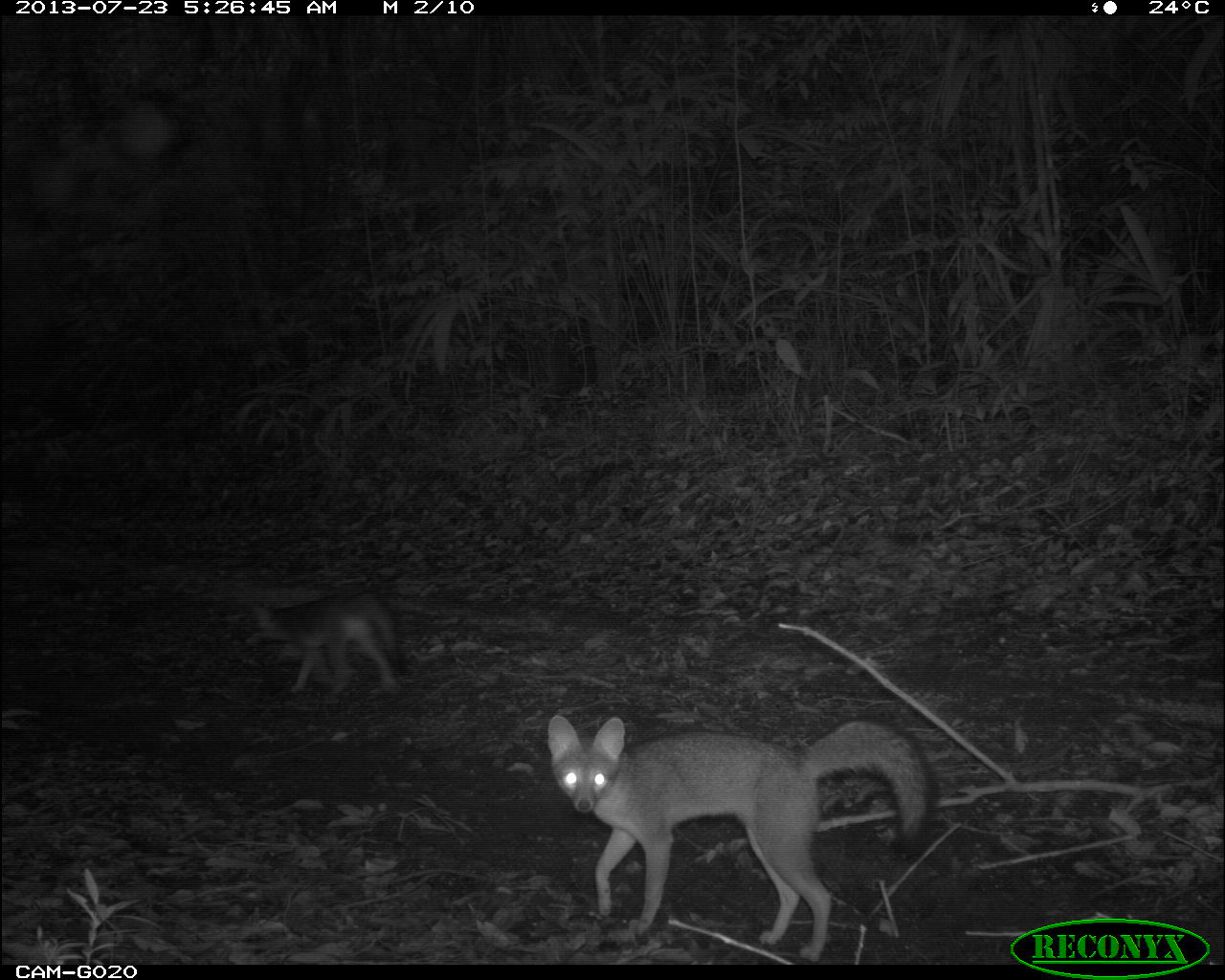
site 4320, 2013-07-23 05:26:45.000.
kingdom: Animalia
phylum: Chordata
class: Mammalia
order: Carnivora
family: Canidae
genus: Urocyon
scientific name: Urocyon cinereoargenteus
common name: gray fox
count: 2